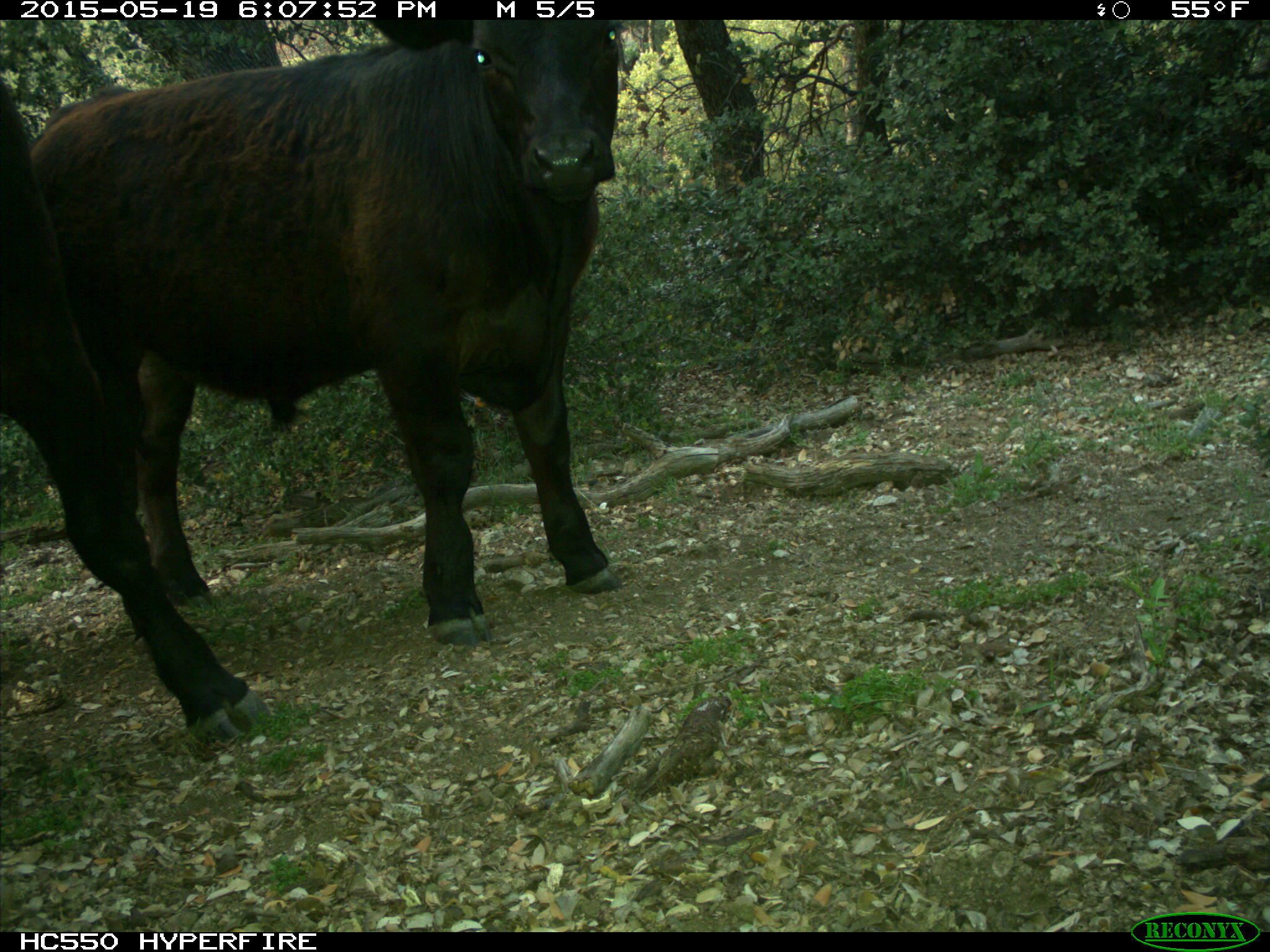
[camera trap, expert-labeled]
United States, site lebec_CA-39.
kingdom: Animalia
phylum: Chordata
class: Mammalia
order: Artiodactyla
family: Bovidae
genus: Bos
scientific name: Bos taurus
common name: domestic cow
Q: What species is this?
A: Bos taurus (domestic cow).